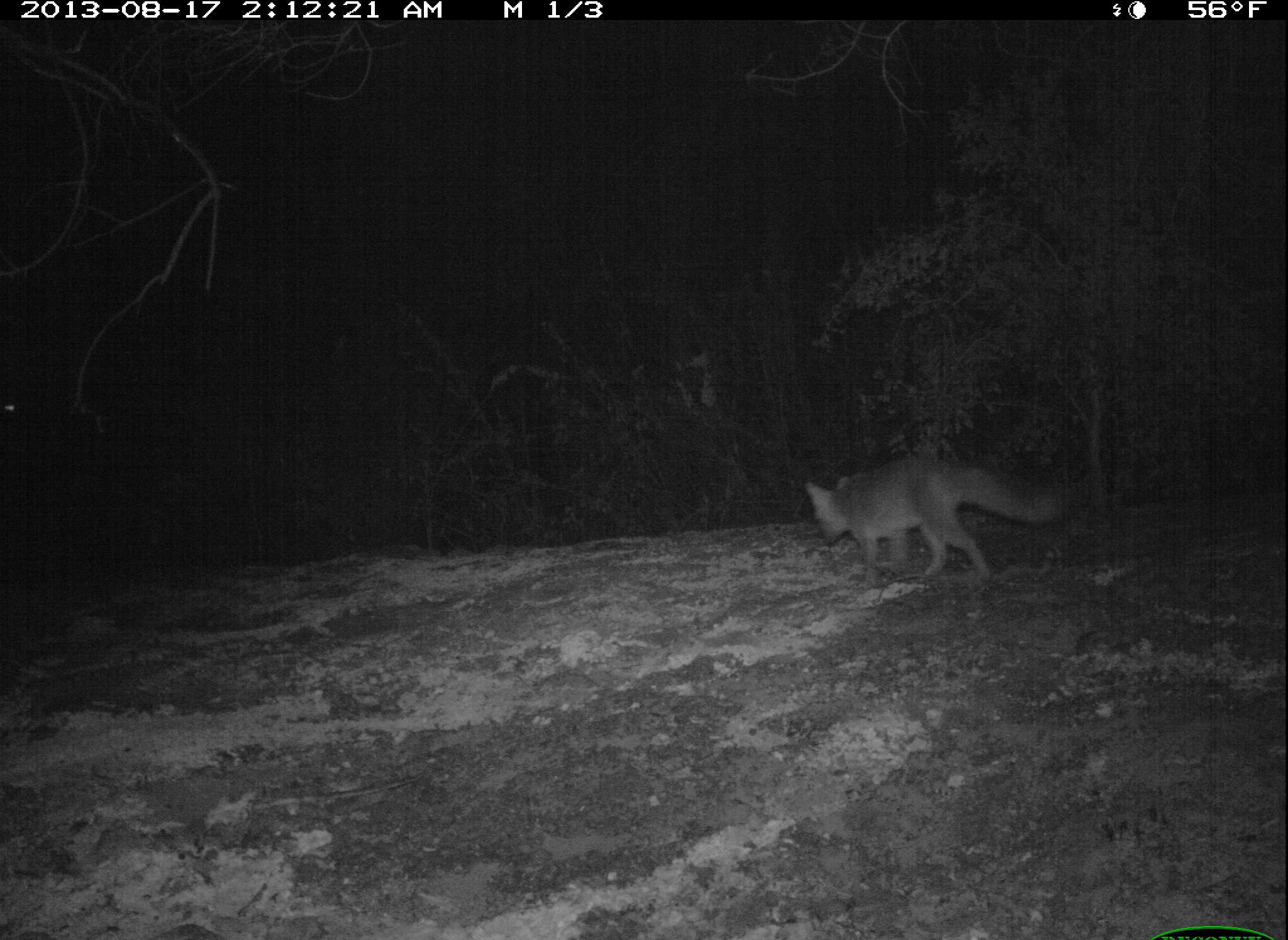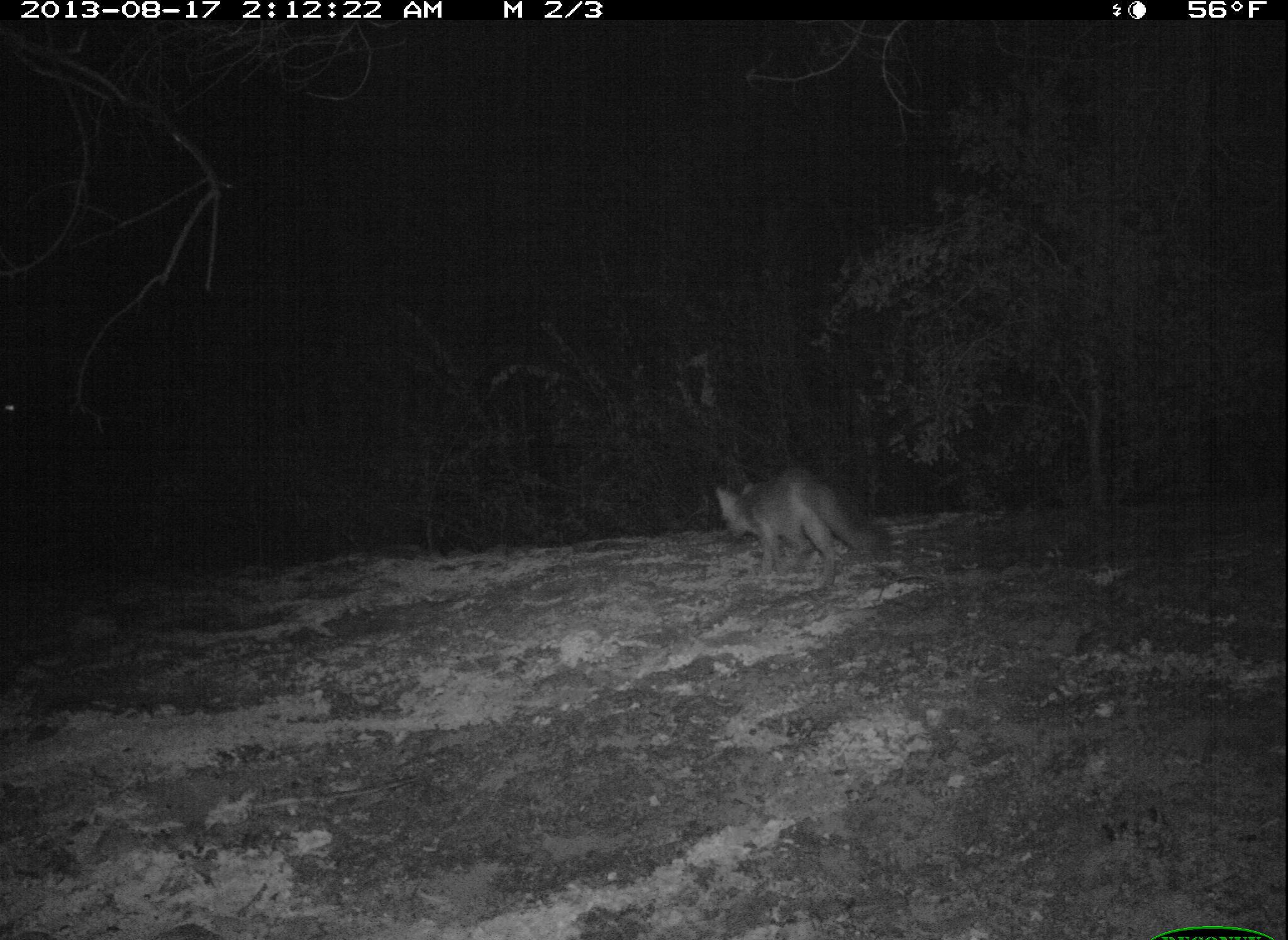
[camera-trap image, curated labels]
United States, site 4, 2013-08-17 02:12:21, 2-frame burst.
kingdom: Animalia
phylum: Chordata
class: Mammalia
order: Carnivora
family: Canidae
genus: Urocyon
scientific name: Urocyon cinereoargenteus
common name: gray fox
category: fox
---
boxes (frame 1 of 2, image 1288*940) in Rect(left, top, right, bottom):
fox: Rect(803, 459, 1062, 581)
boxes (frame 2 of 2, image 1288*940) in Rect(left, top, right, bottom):
fox: Rect(714, 468, 866, 589)